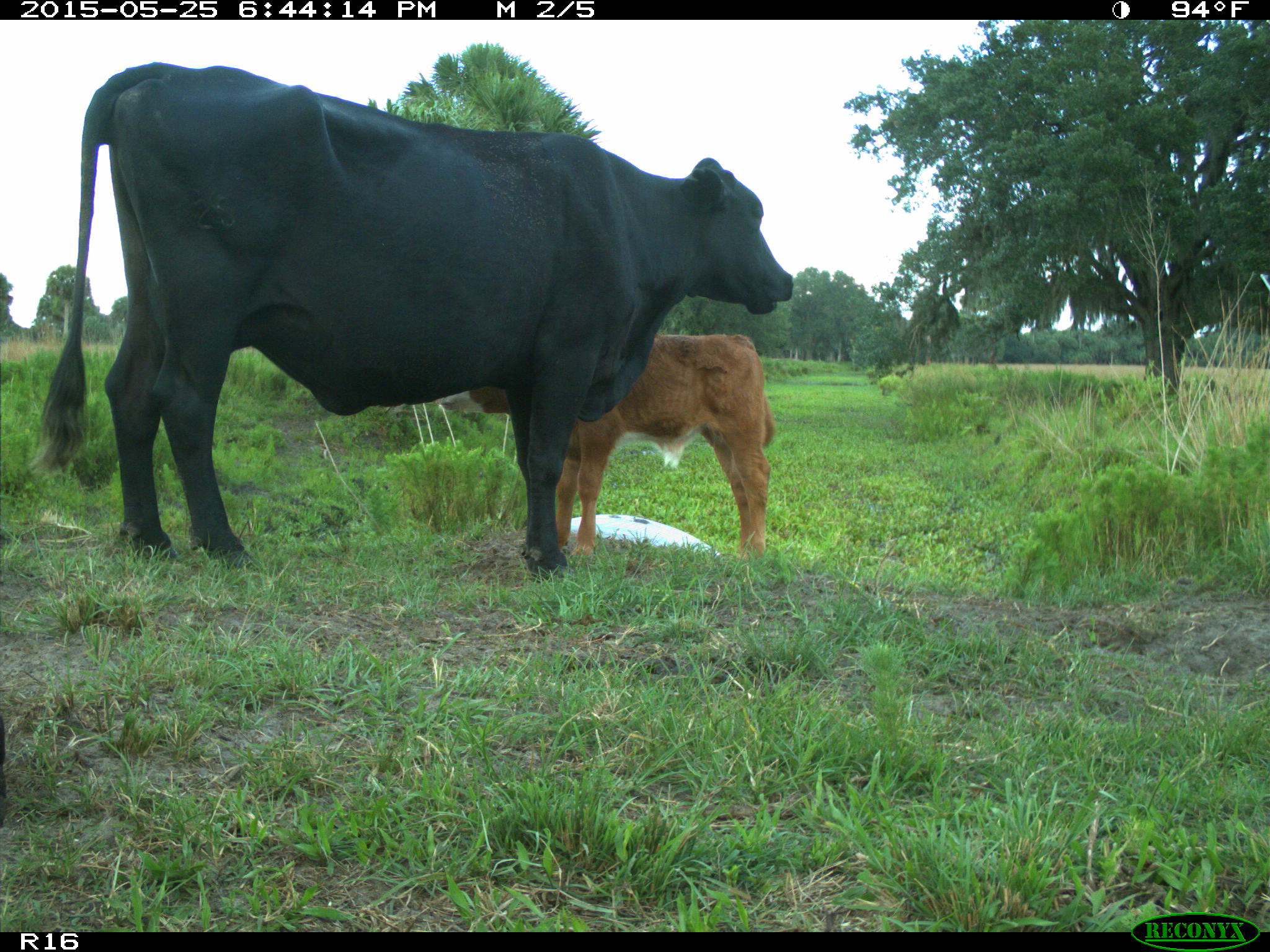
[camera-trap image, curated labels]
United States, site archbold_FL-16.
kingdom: Animalia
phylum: Chordata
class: Mammalia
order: Artiodactyla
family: Bovidae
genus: Bos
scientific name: Bos taurus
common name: domestic cow